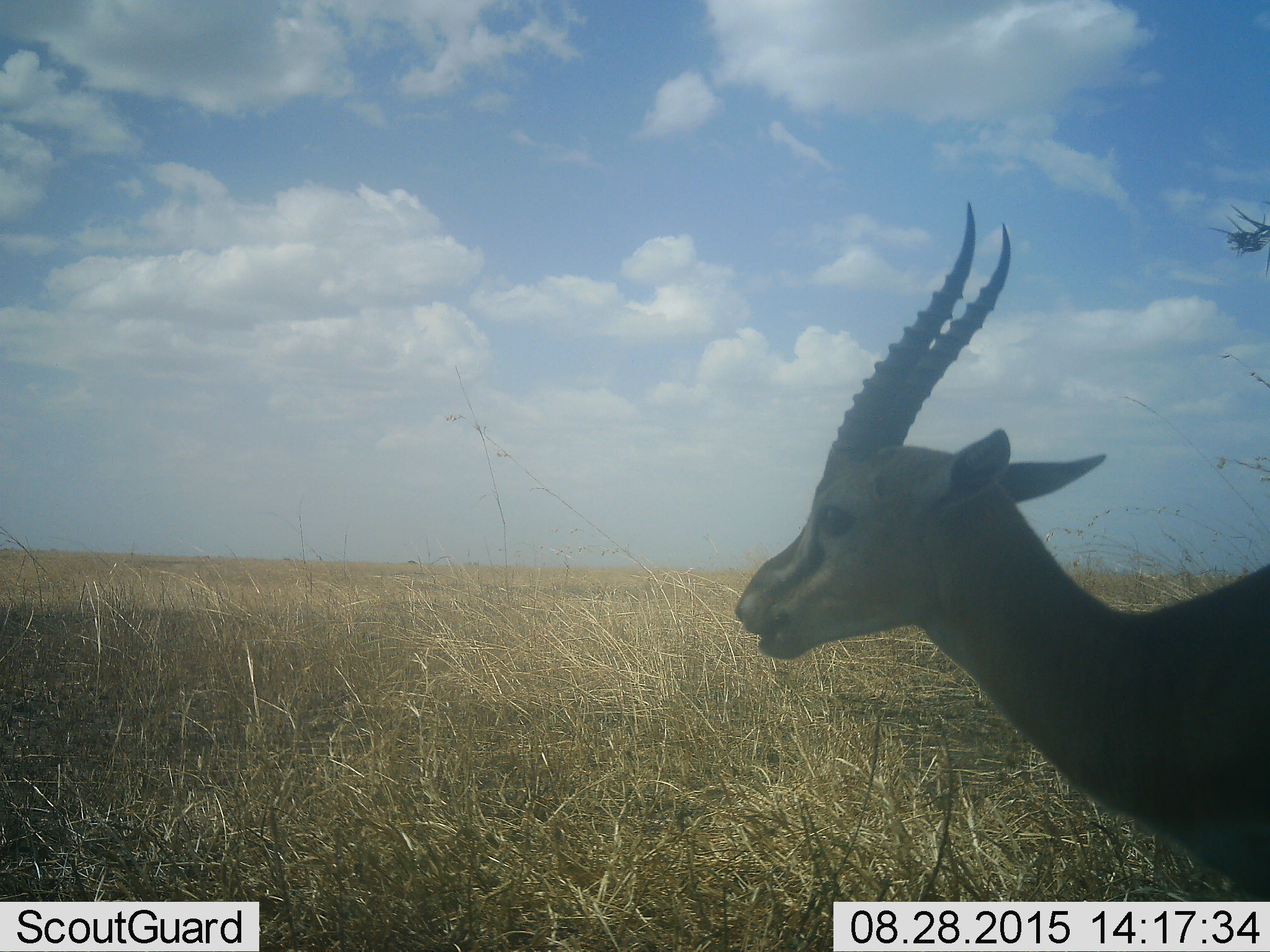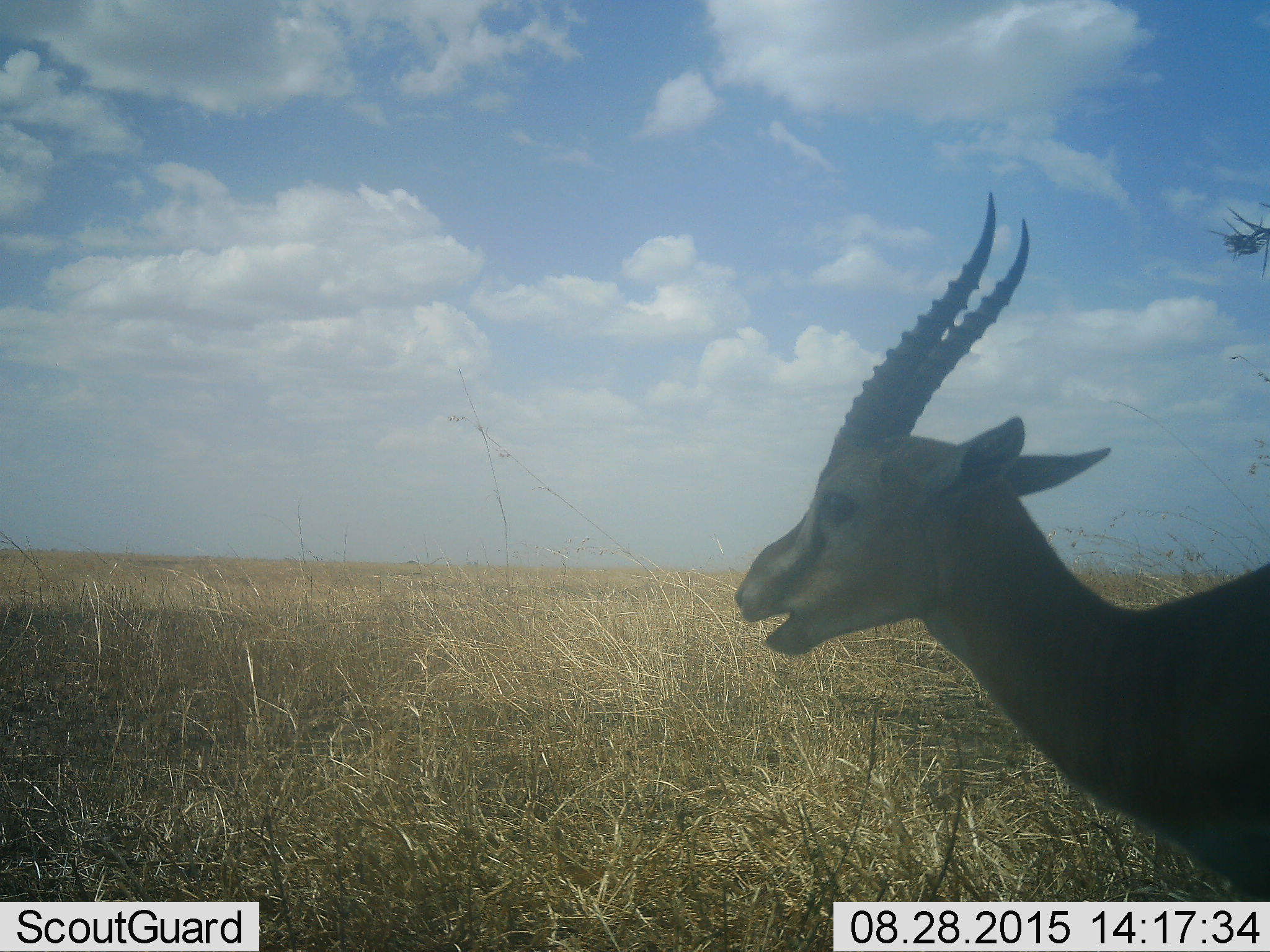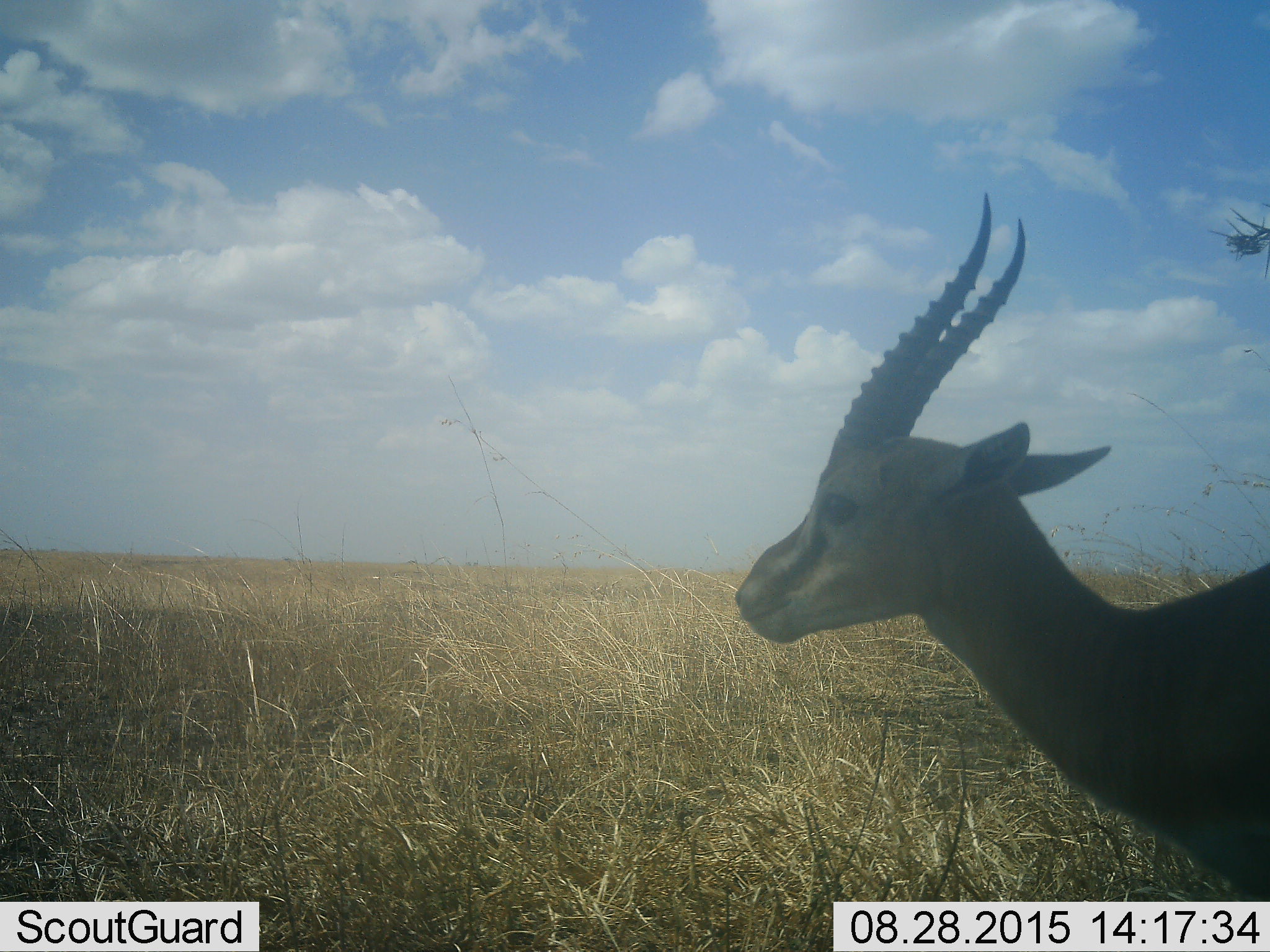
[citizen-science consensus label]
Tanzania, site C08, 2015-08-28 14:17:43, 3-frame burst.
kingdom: Animalia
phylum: Chordata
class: Mammalia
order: Artiodactyla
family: Bovidae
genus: Eudorcas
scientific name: Eudorcas thomsonii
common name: thomson's gazelle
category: gazellethomsons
Gazellethomsons (thomson's gazelle) (Eudorcas thomsonii), count 1. Behavior (volunteer vote fractions): standing 67%, resting 0%, moving 0%, interacting 0%. Young present (vote fraction): 0%. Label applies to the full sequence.